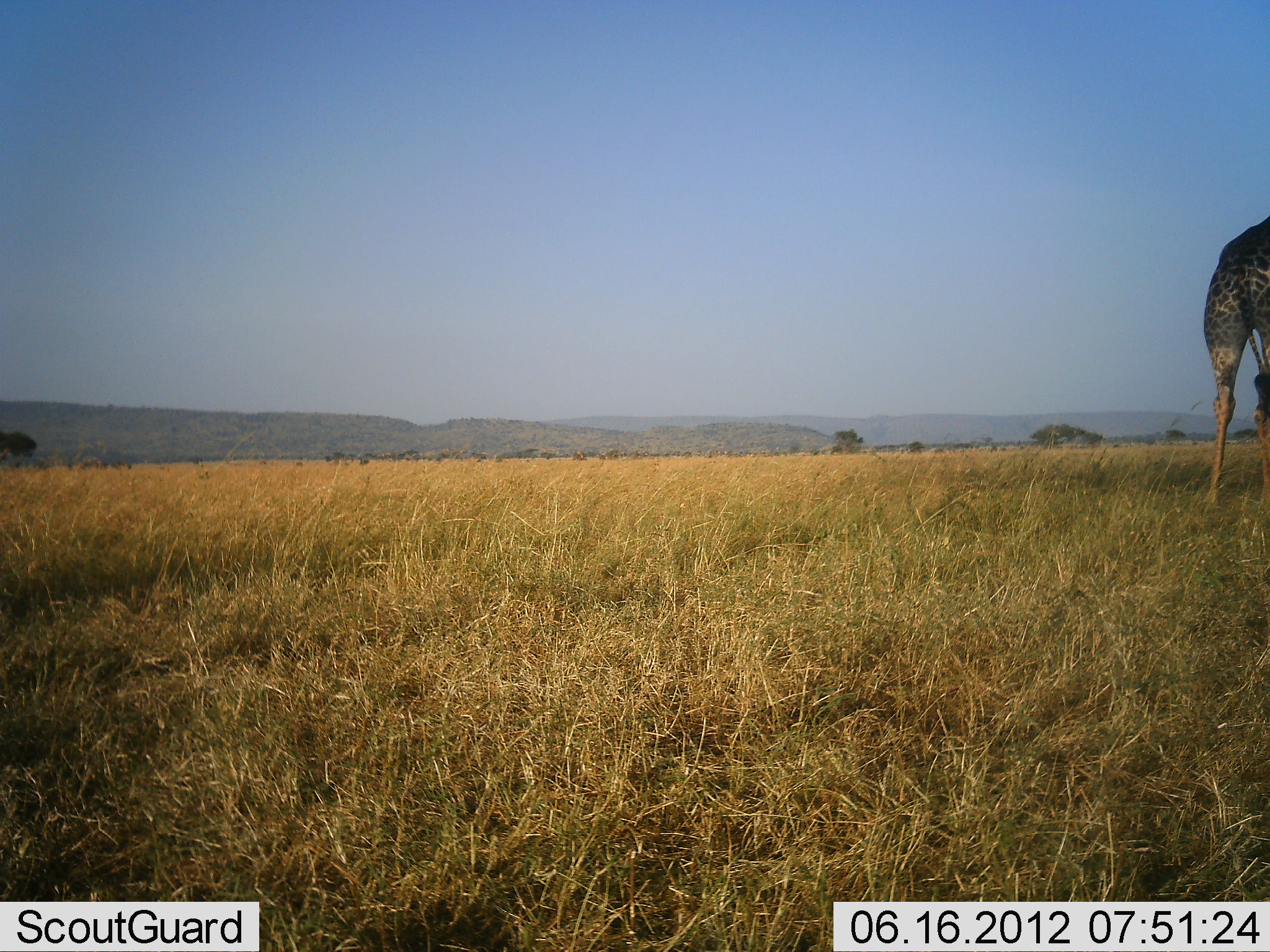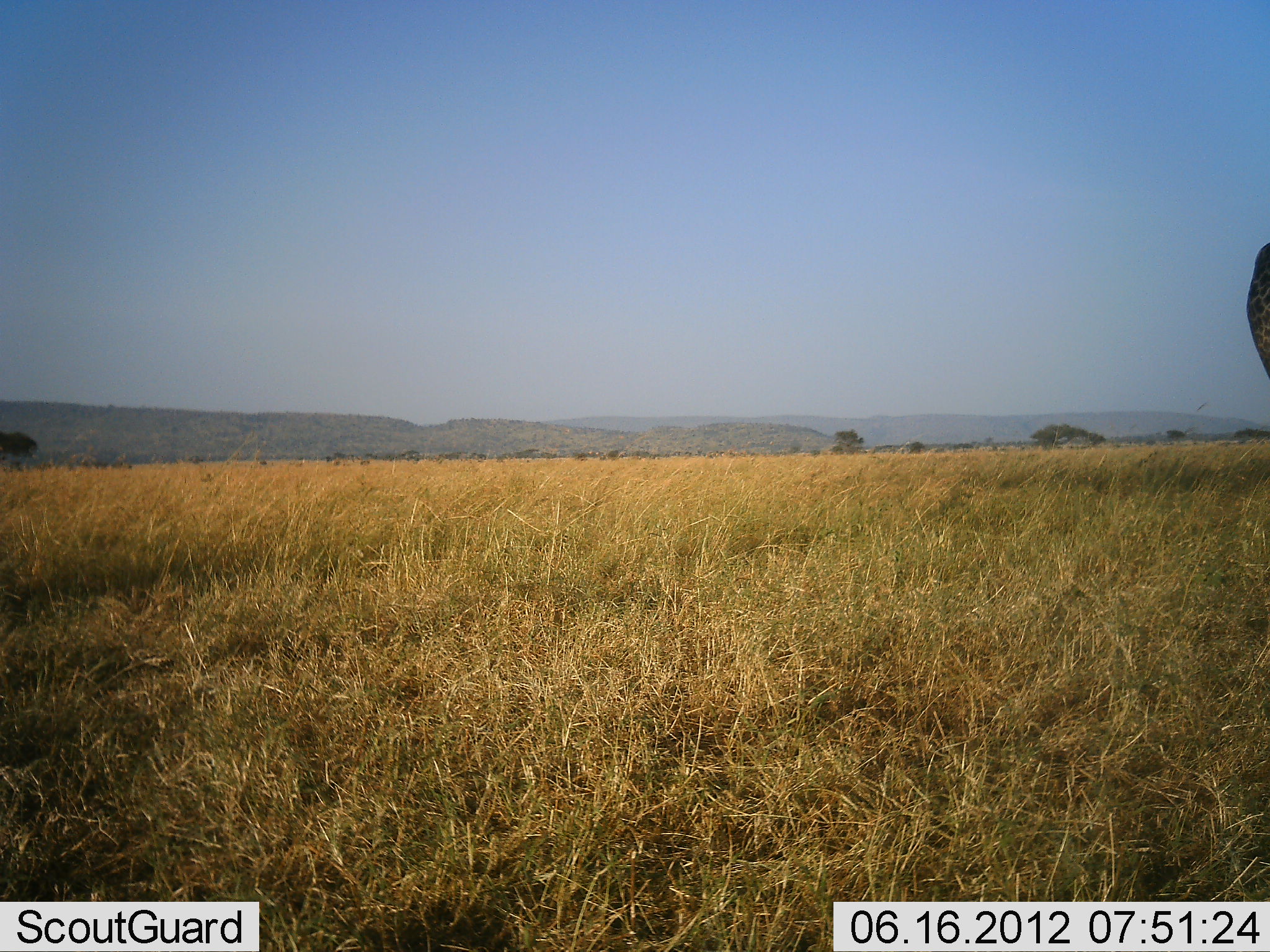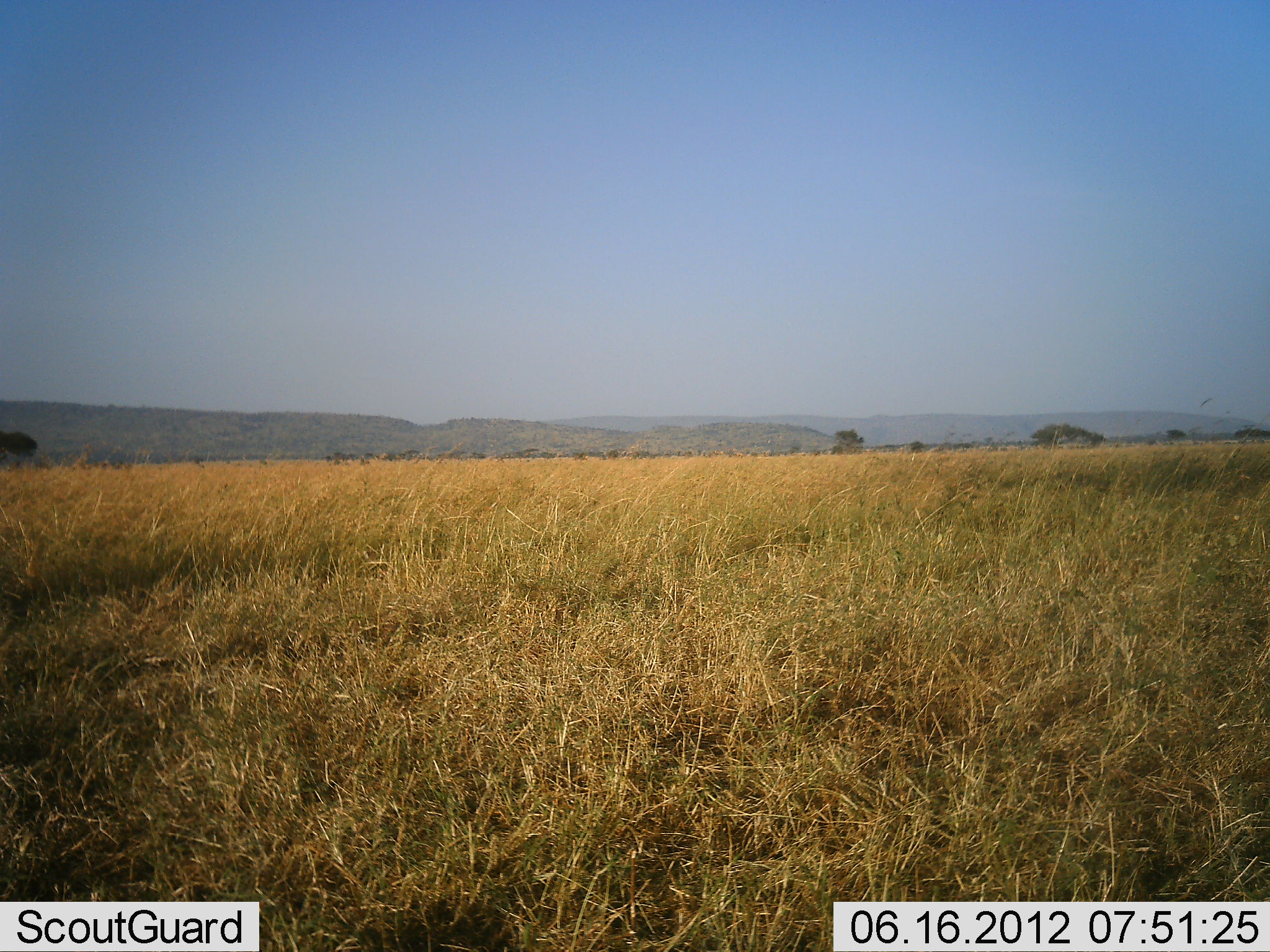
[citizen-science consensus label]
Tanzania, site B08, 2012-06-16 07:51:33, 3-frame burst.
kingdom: Animalia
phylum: Chordata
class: Mammalia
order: Artiodactyla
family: Giraffidae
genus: Giraffa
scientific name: Giraffa camelopardalis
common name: giraffe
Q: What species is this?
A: Giraffe (Giraffa camelopardalis).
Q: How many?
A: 1.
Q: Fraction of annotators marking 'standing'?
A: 30%.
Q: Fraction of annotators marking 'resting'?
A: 0%.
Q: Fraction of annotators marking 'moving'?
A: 100%.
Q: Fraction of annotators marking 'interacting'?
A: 0%.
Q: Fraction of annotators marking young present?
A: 0%.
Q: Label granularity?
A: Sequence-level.